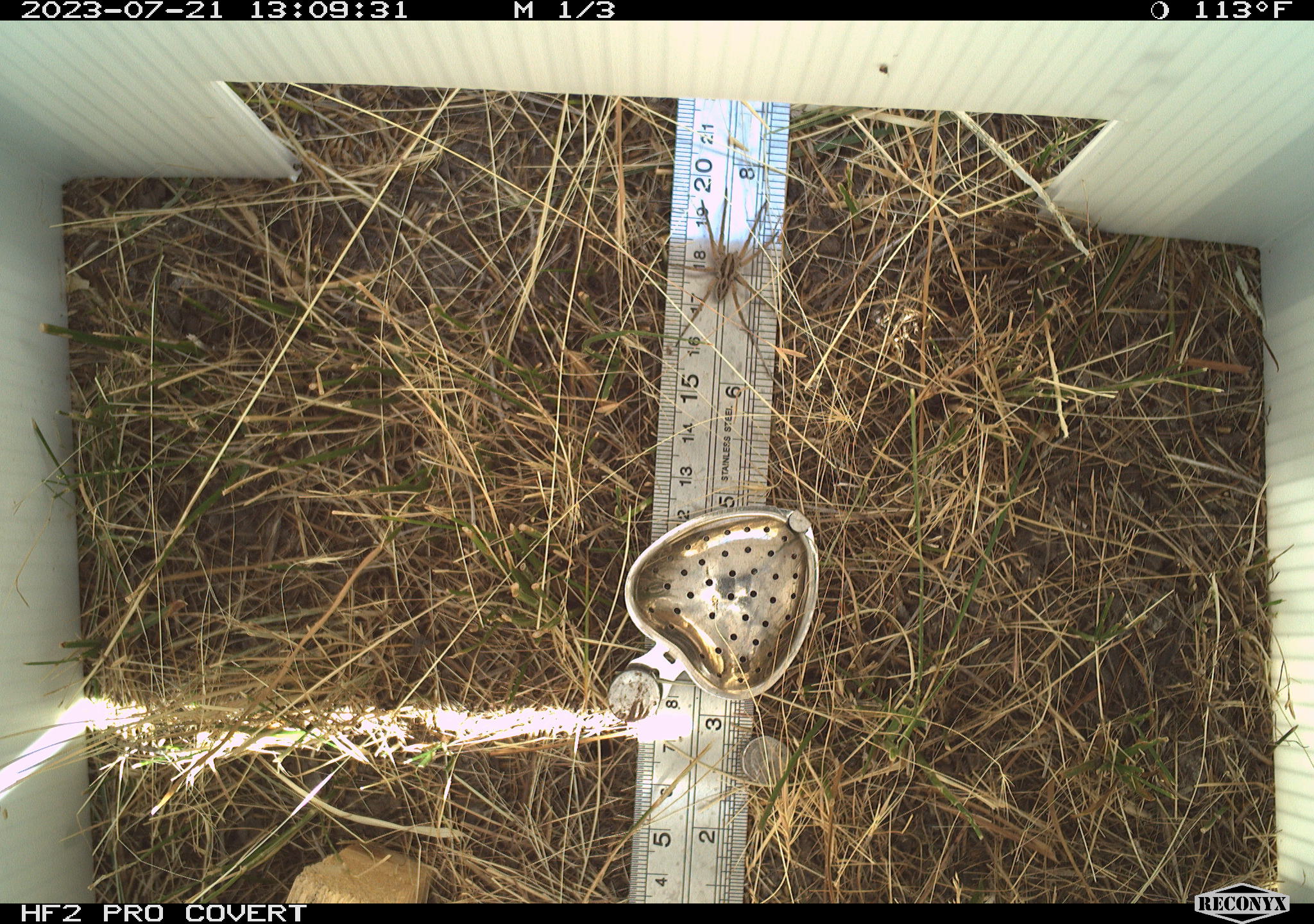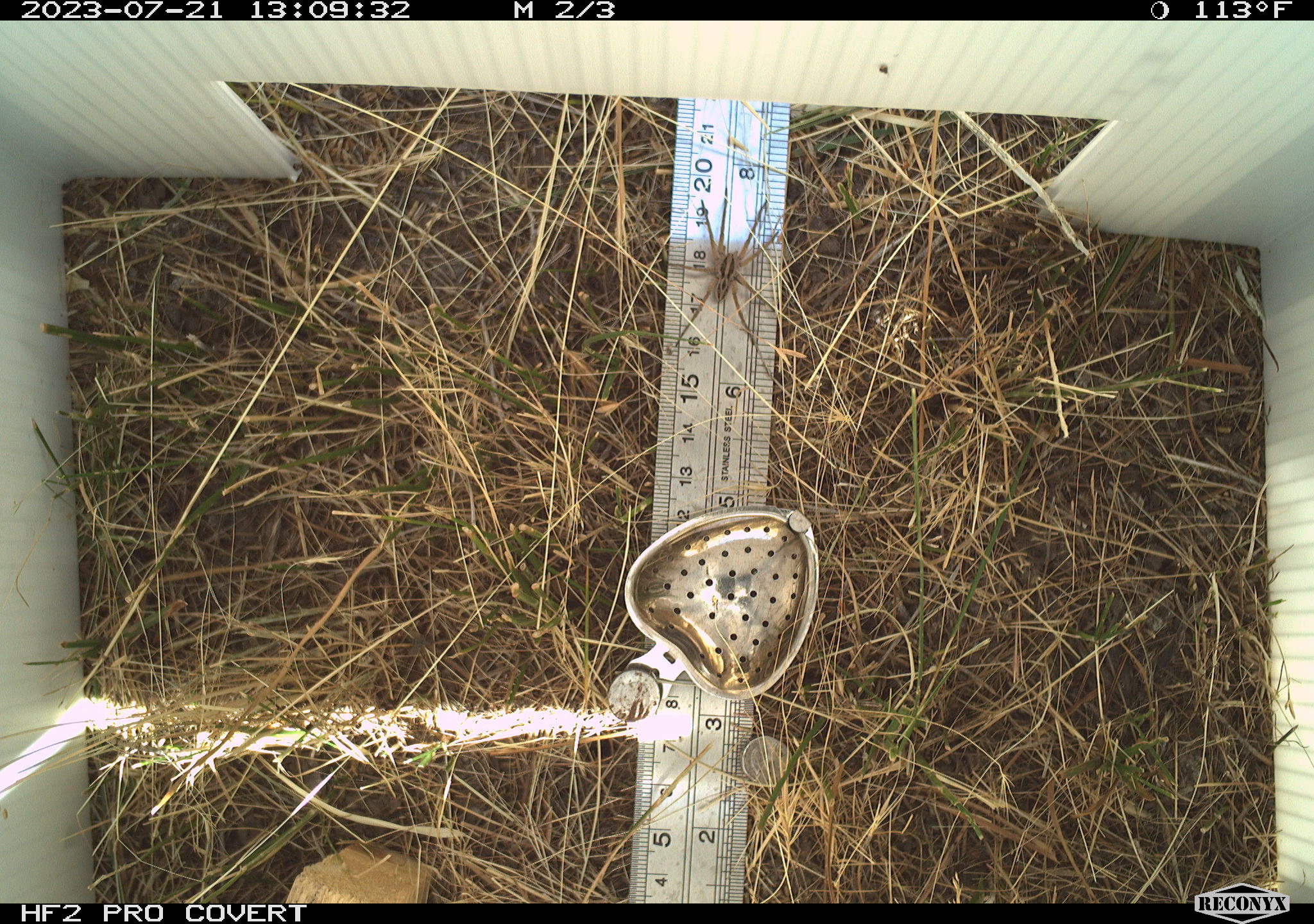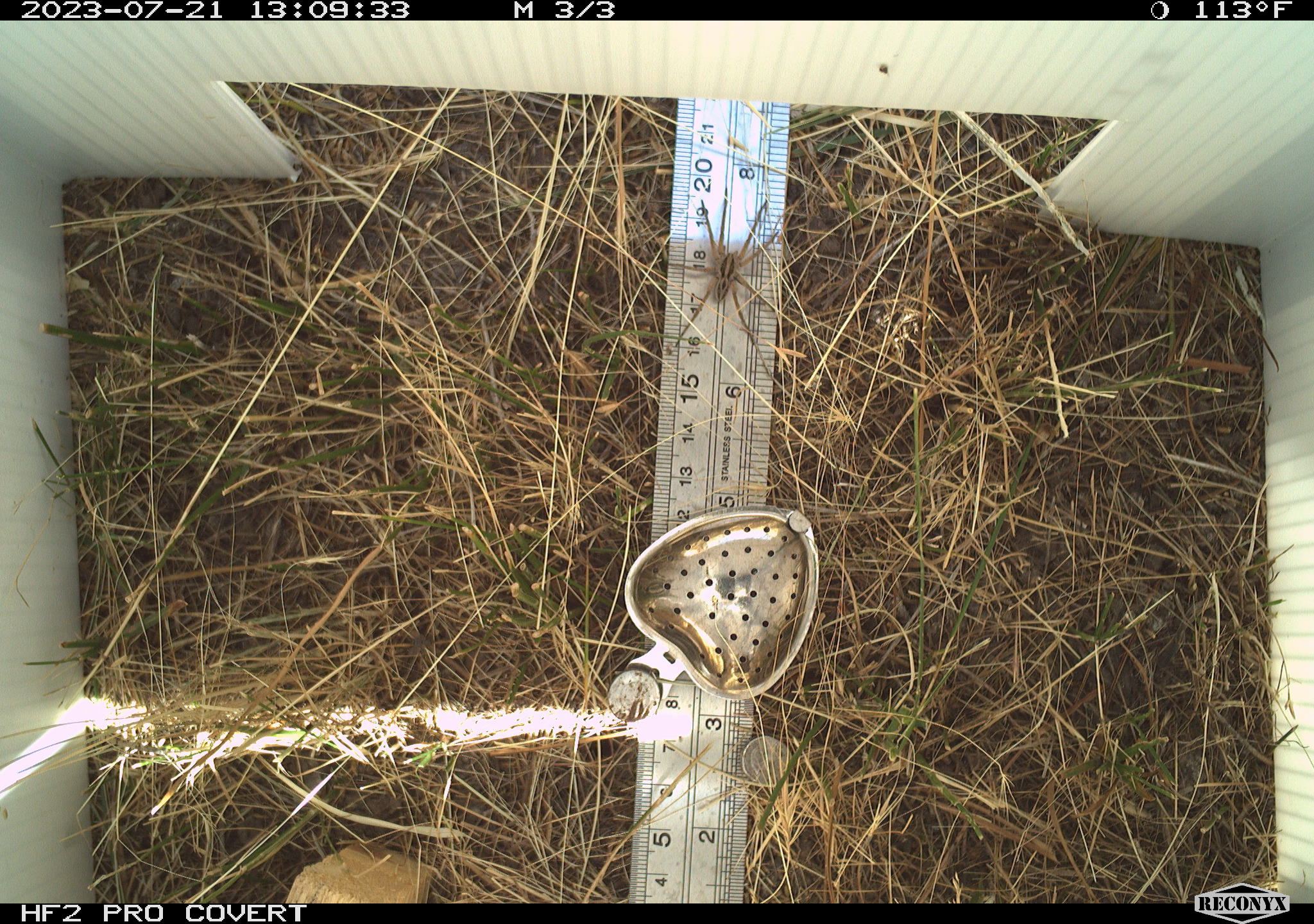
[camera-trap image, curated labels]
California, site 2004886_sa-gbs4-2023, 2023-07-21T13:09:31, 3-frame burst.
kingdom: Animalia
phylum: Arthropoda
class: Arachnida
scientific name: Arachnida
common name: arachnids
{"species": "arachnids (Arachnida)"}